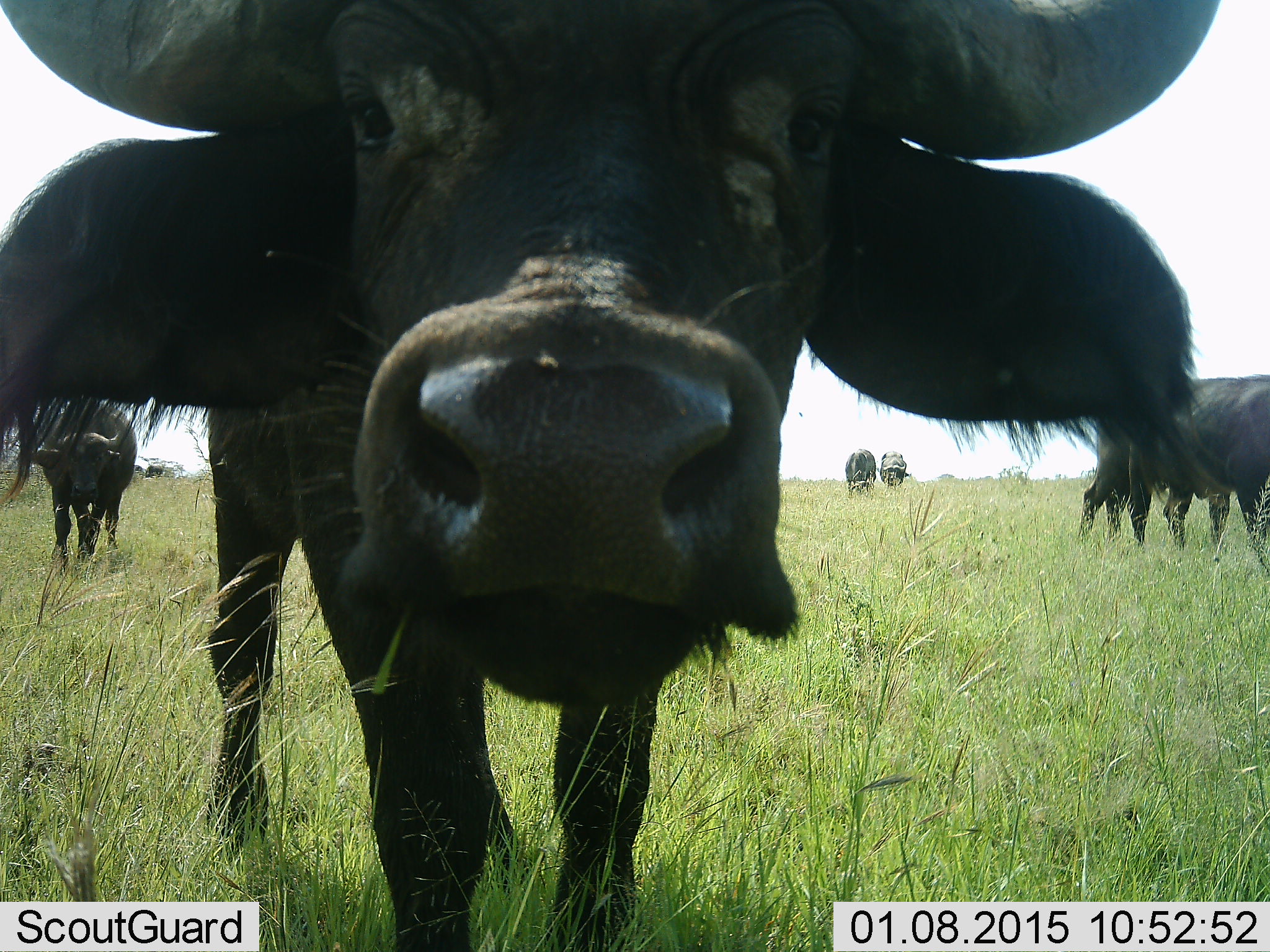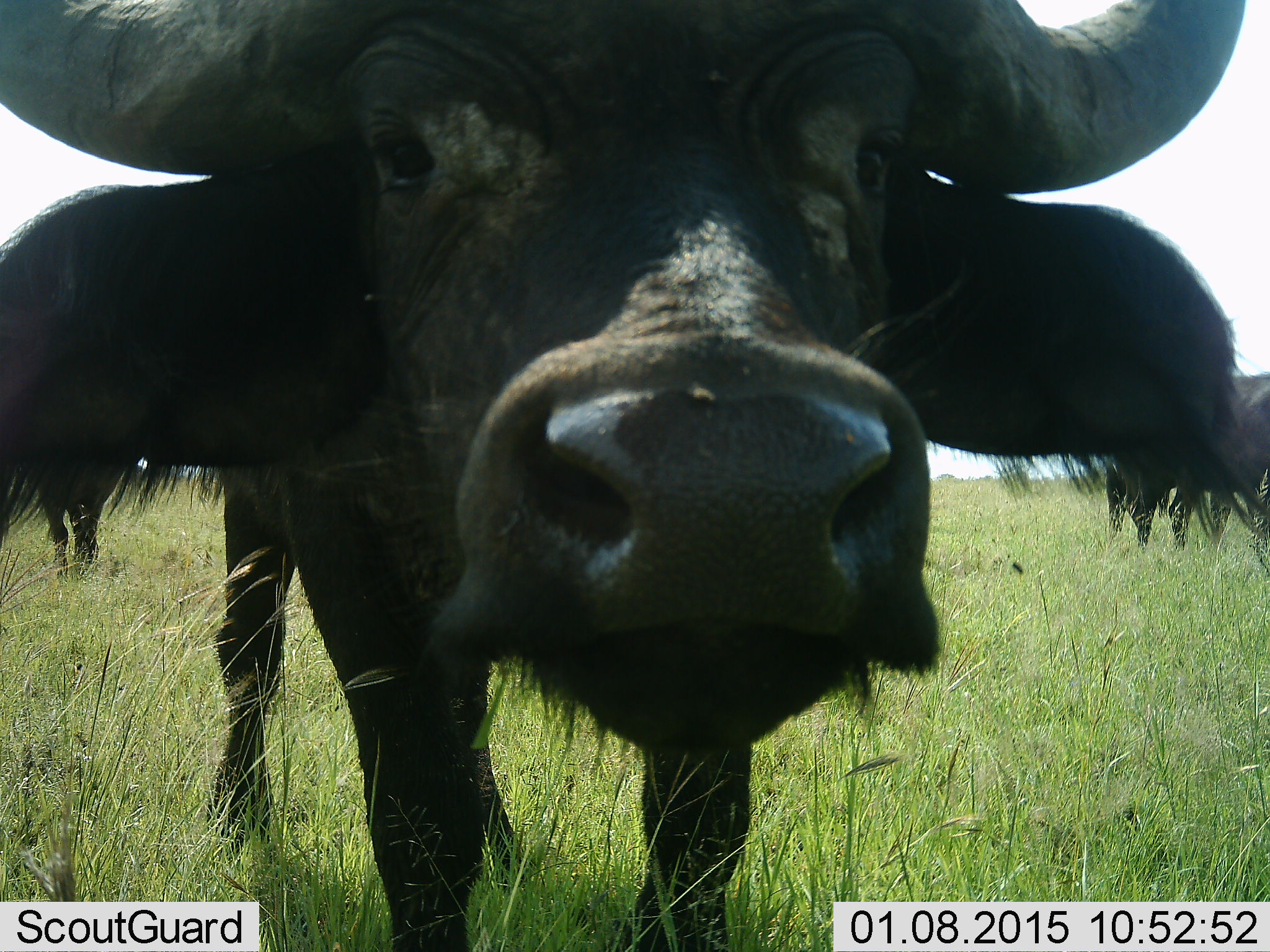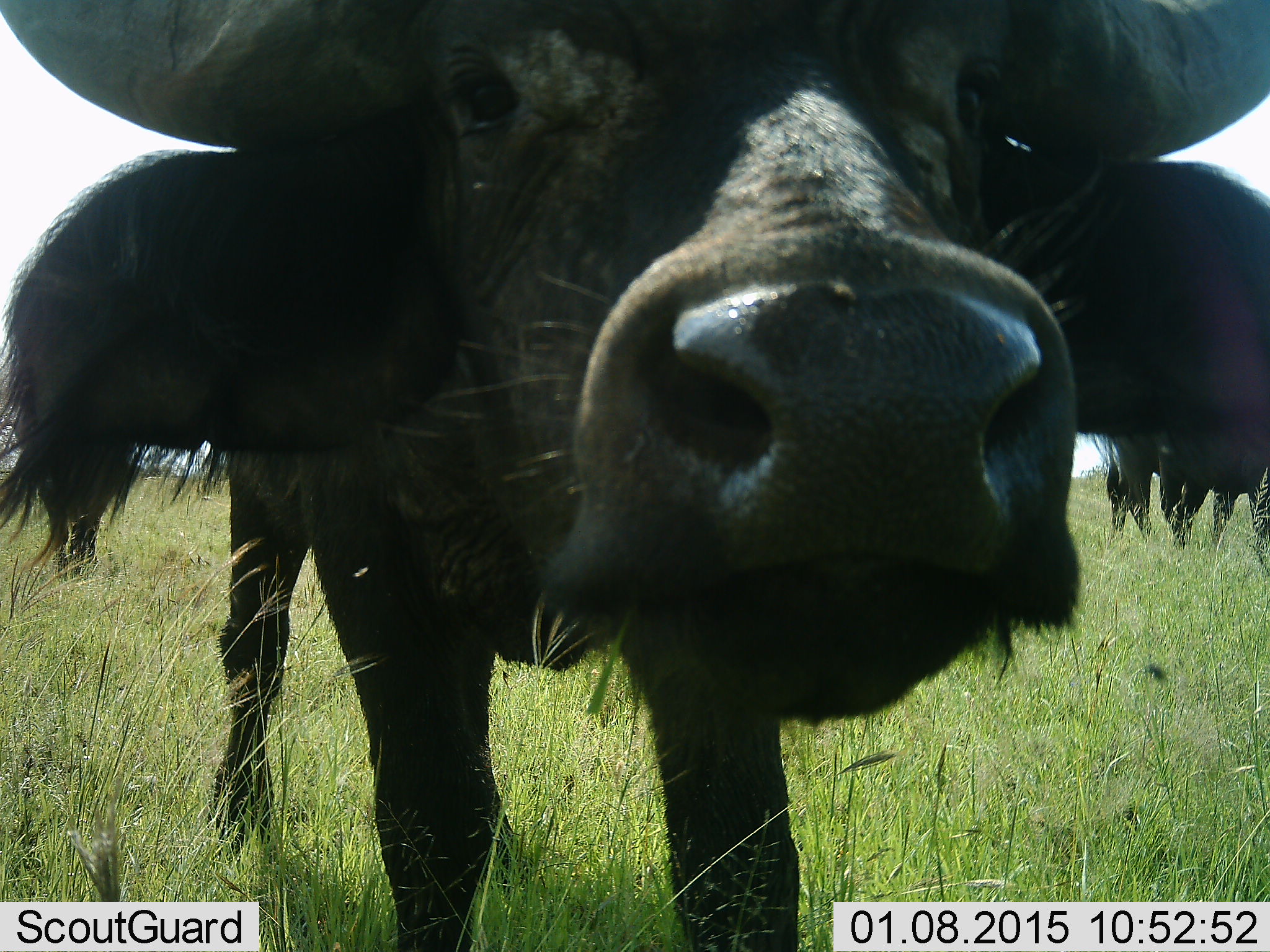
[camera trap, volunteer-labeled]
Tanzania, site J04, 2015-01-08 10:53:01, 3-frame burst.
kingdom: Animalia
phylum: Chordata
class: Mammalia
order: Artiodactyla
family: Bovidae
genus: Syncerus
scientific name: Syncerus caffer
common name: cape buffalo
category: buffalo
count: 5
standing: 80%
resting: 0%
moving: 40%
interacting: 0%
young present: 0%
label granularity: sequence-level